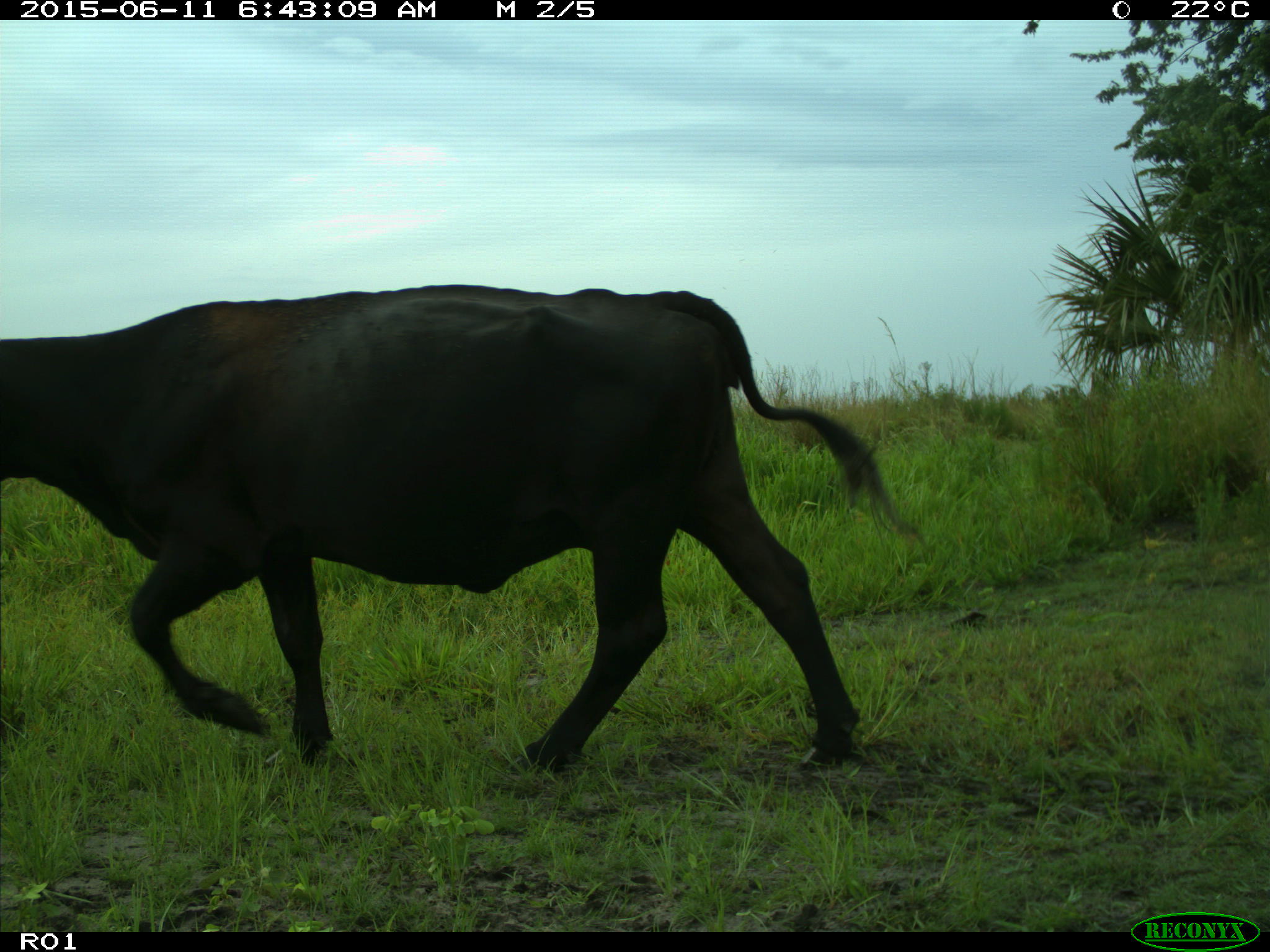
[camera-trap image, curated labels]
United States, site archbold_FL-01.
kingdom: Animalia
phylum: Chordata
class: Mammalia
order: Artiodactyla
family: Bovidae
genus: Bos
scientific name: Bos taurus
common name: domestic cow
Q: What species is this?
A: Bos taurus (domestic cow).